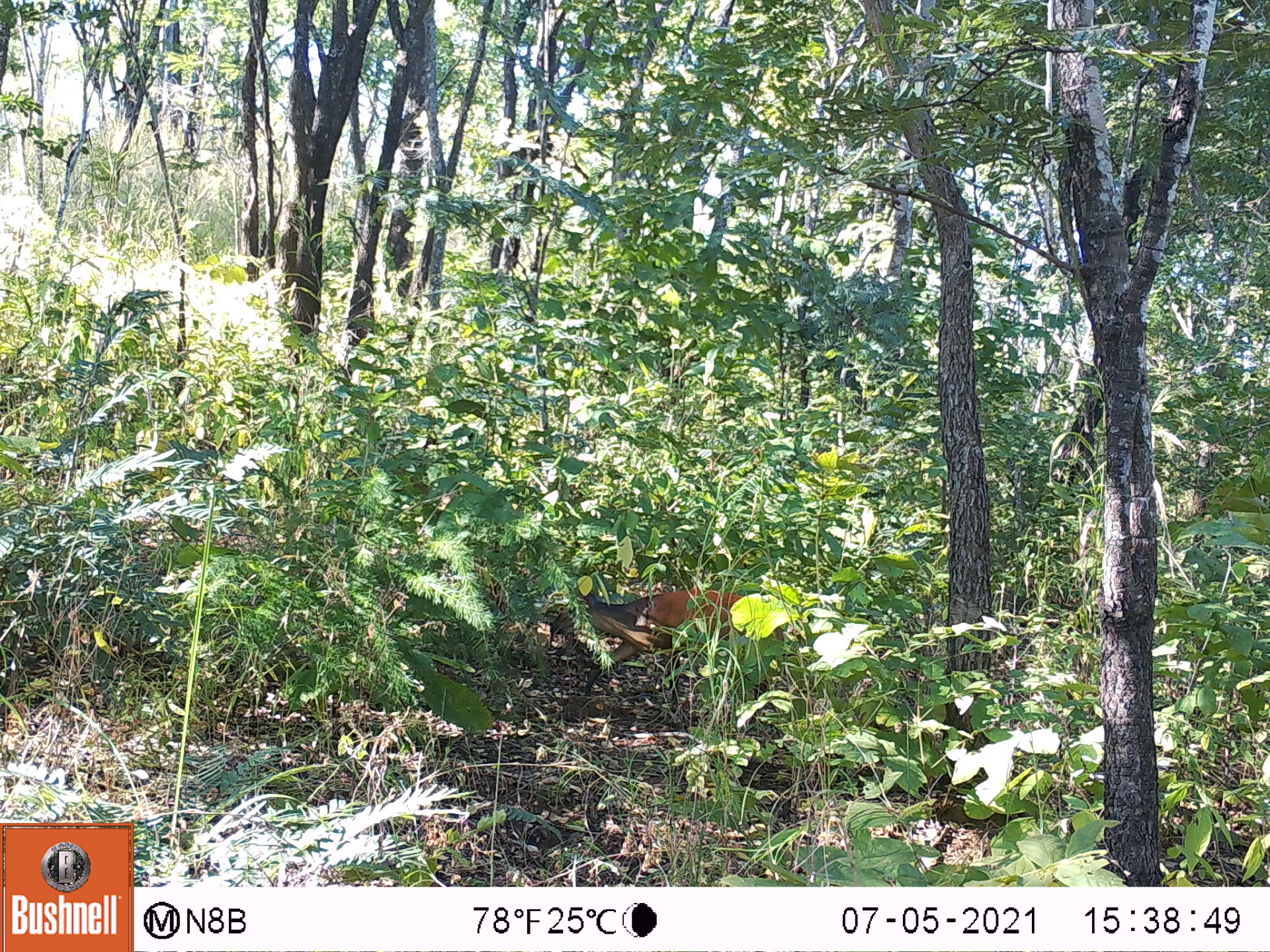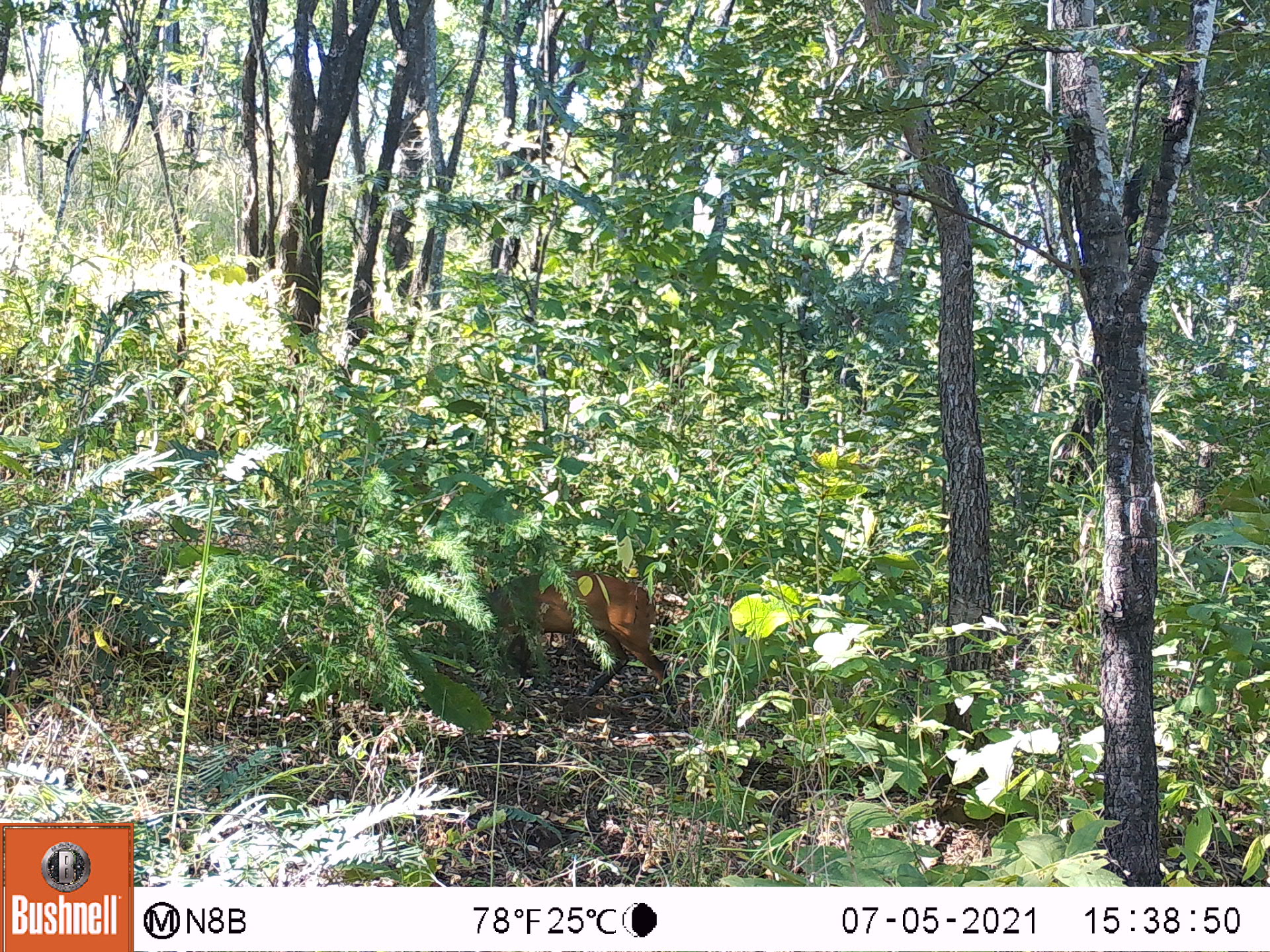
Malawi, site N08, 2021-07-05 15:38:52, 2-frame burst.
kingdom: Animalia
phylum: Chordata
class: Mammalia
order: Artiodactyla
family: Bovidae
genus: Cephalophorus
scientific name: Cephalophorus natalensis natalensis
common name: red duiker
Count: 1.